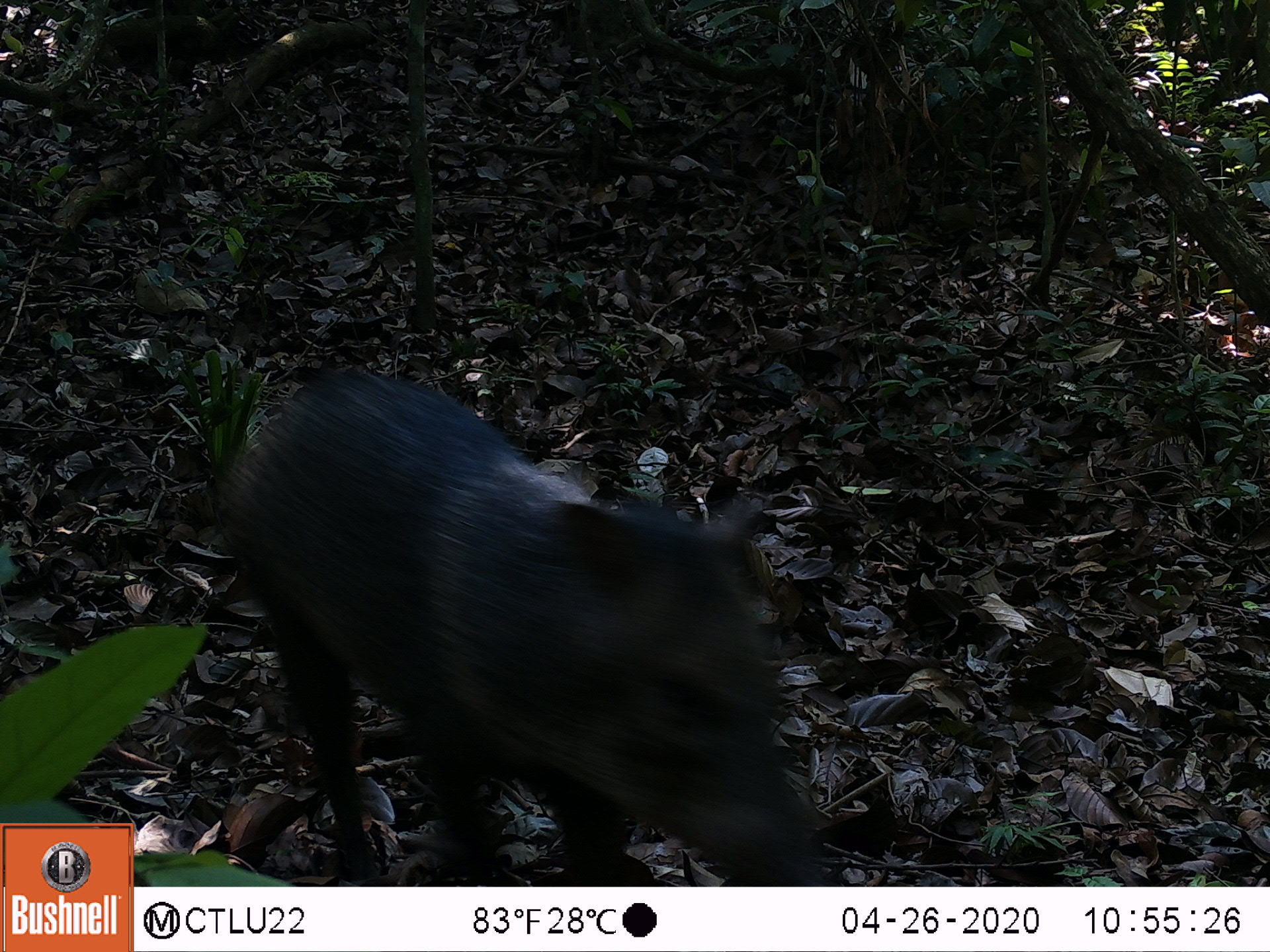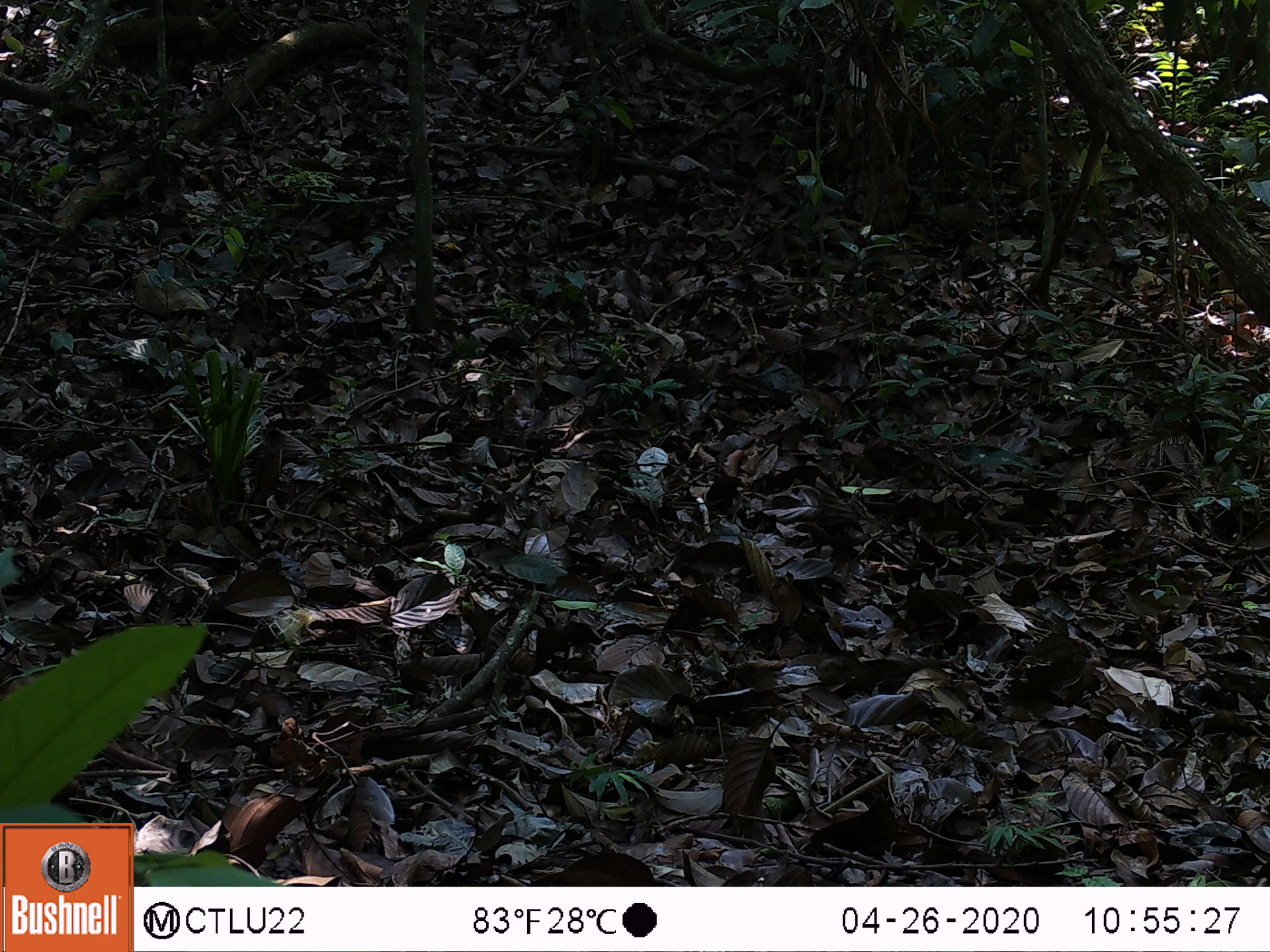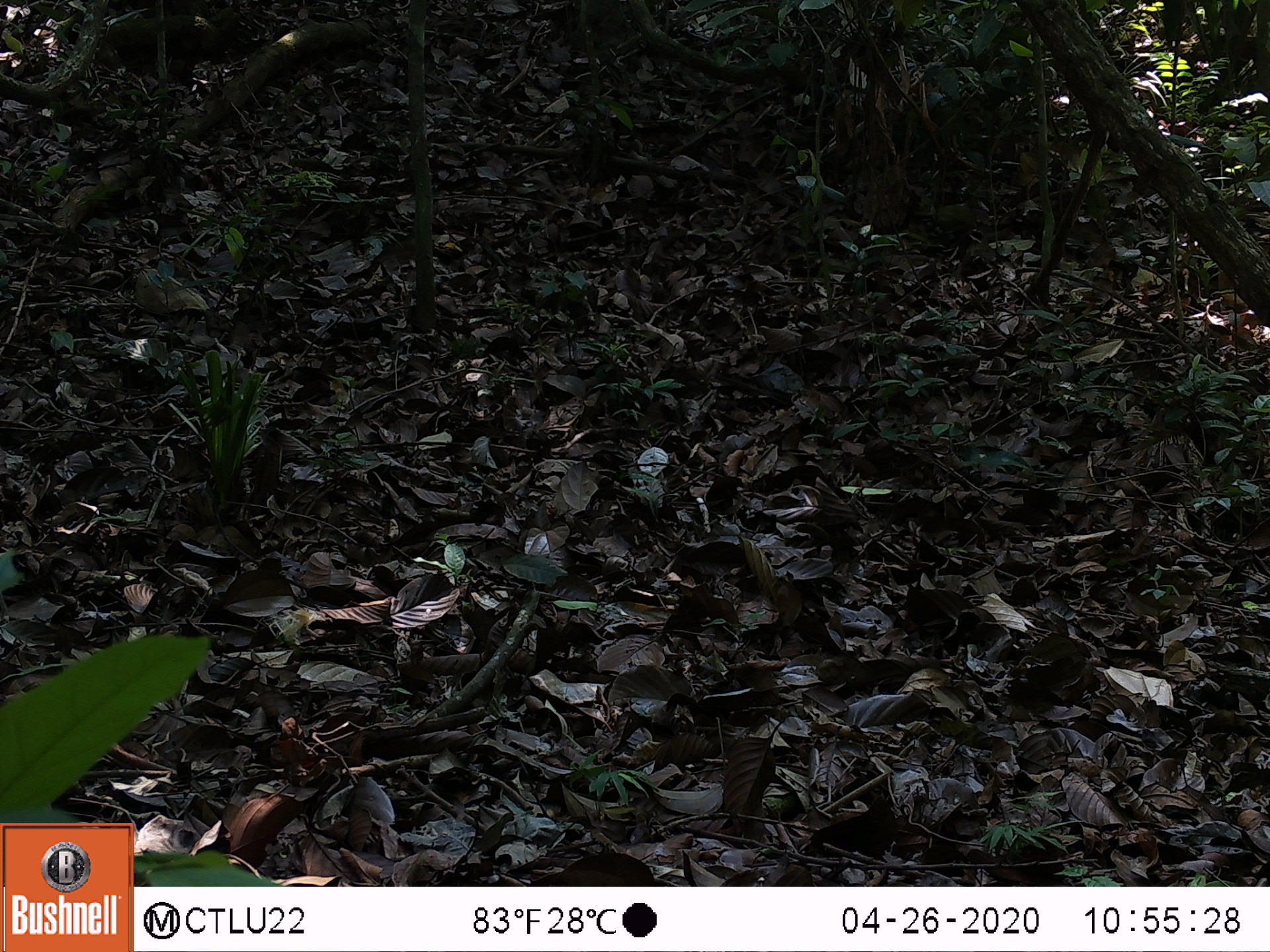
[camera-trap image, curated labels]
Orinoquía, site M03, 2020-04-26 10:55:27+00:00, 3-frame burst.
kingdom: Animalia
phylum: Chordata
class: Mammalia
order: Artiodactyla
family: Tayassuidae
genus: Pecari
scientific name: Pecari tajacu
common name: collared peccary